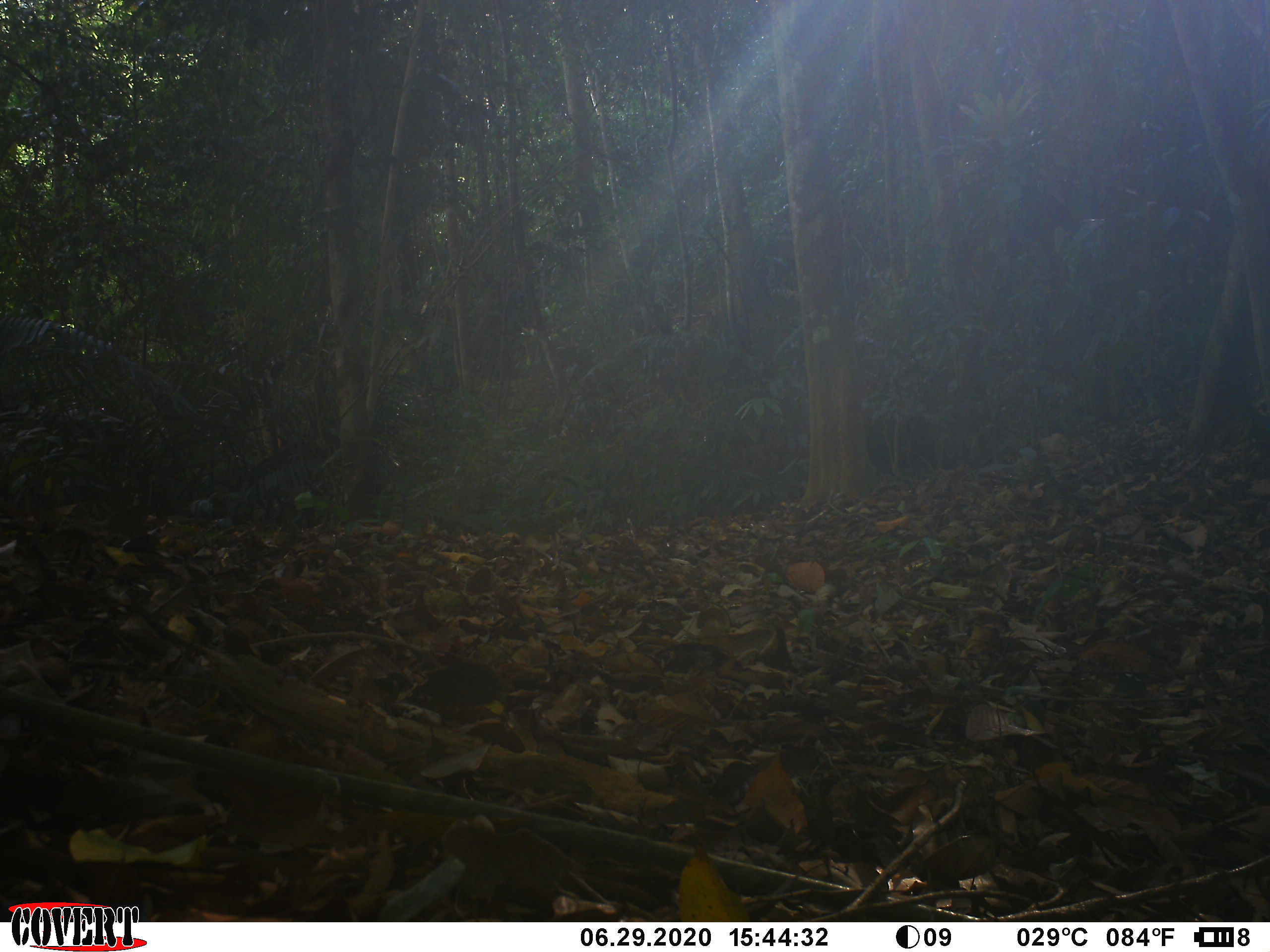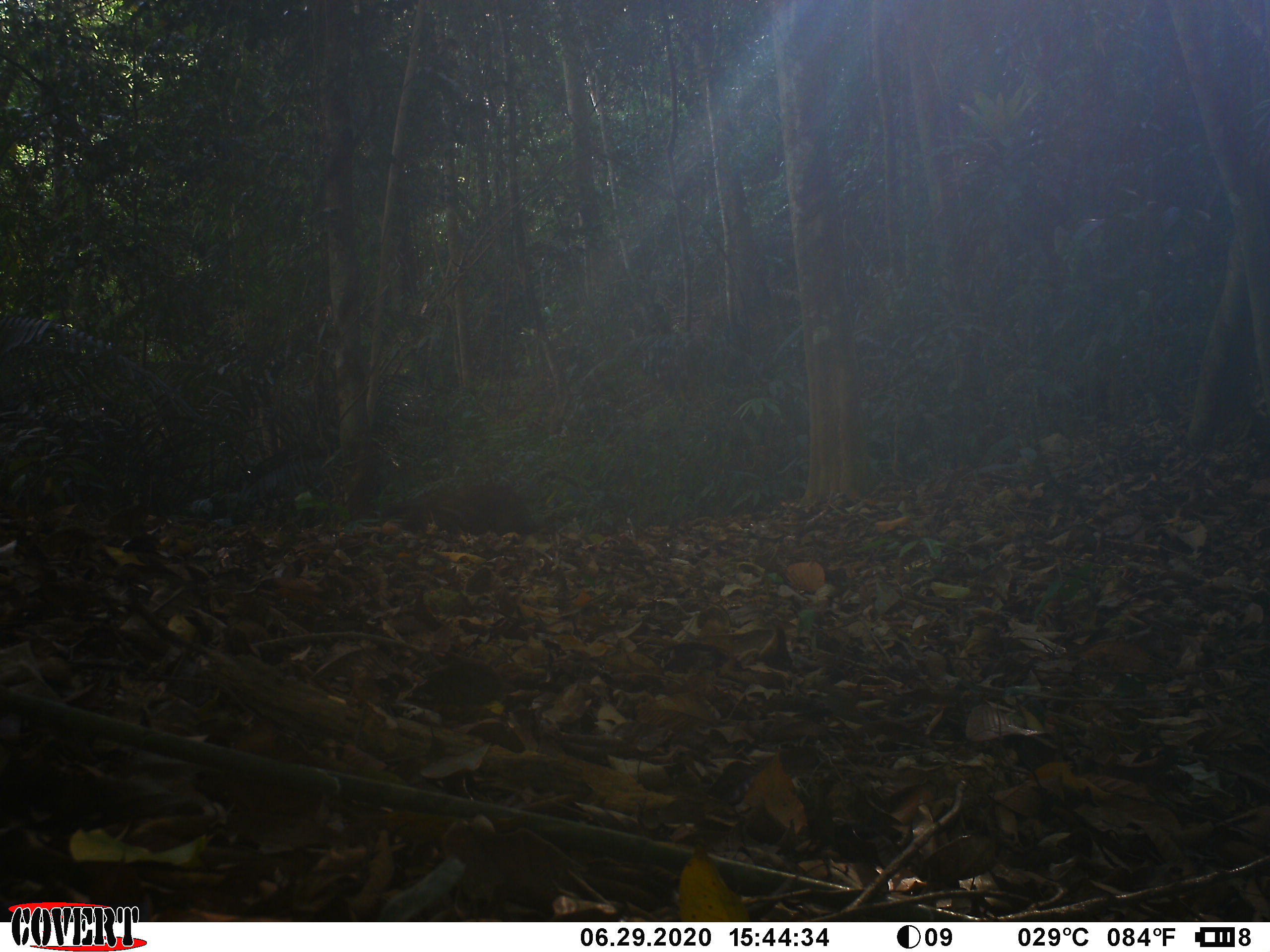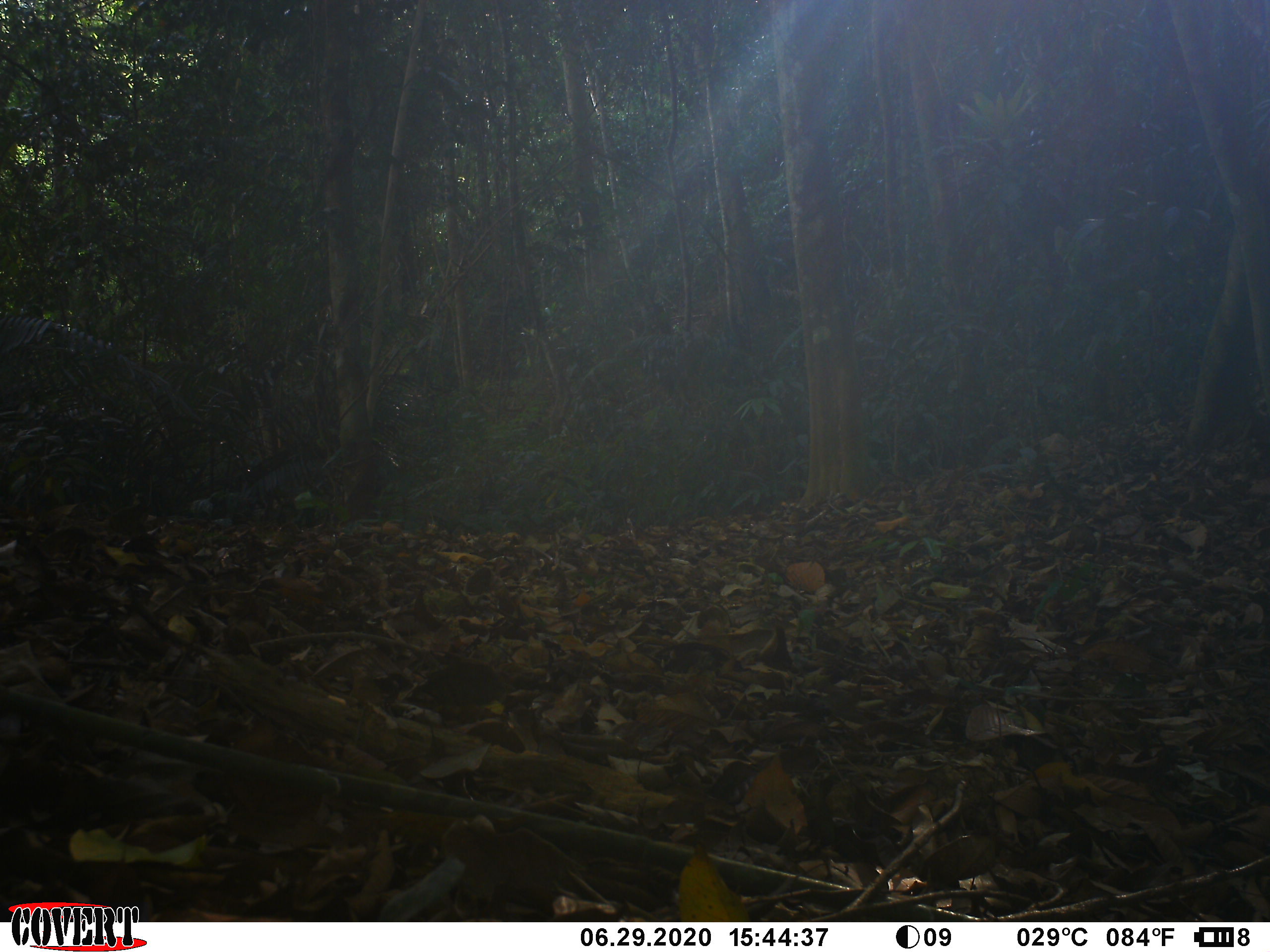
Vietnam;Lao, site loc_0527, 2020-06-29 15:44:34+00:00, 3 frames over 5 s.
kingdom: Animalia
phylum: Chordata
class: Mammalia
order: Primates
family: Cercopithecidae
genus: Macaca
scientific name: Macaca arctoides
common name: stump-tailed macaque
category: stump tailed macaque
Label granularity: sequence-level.